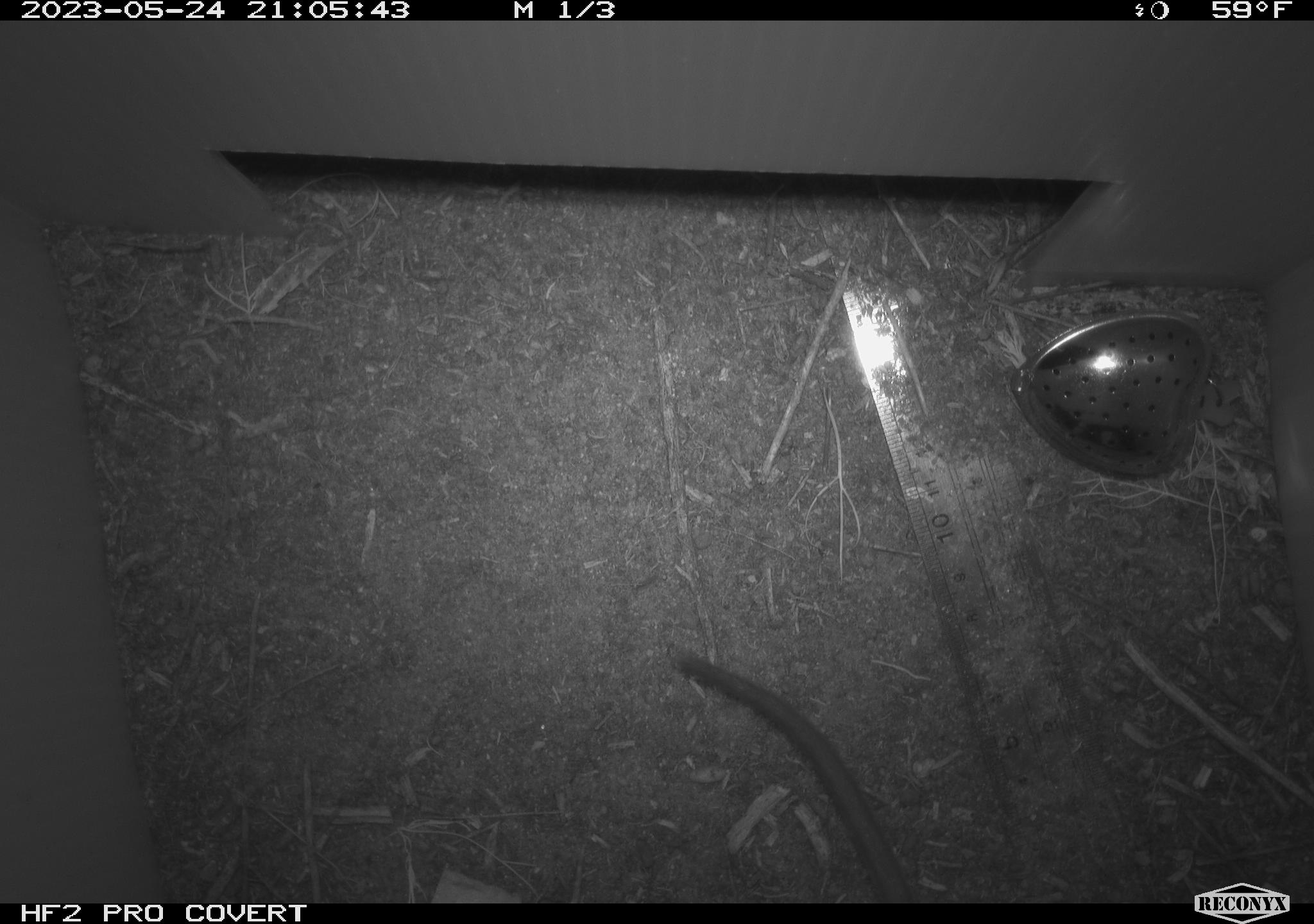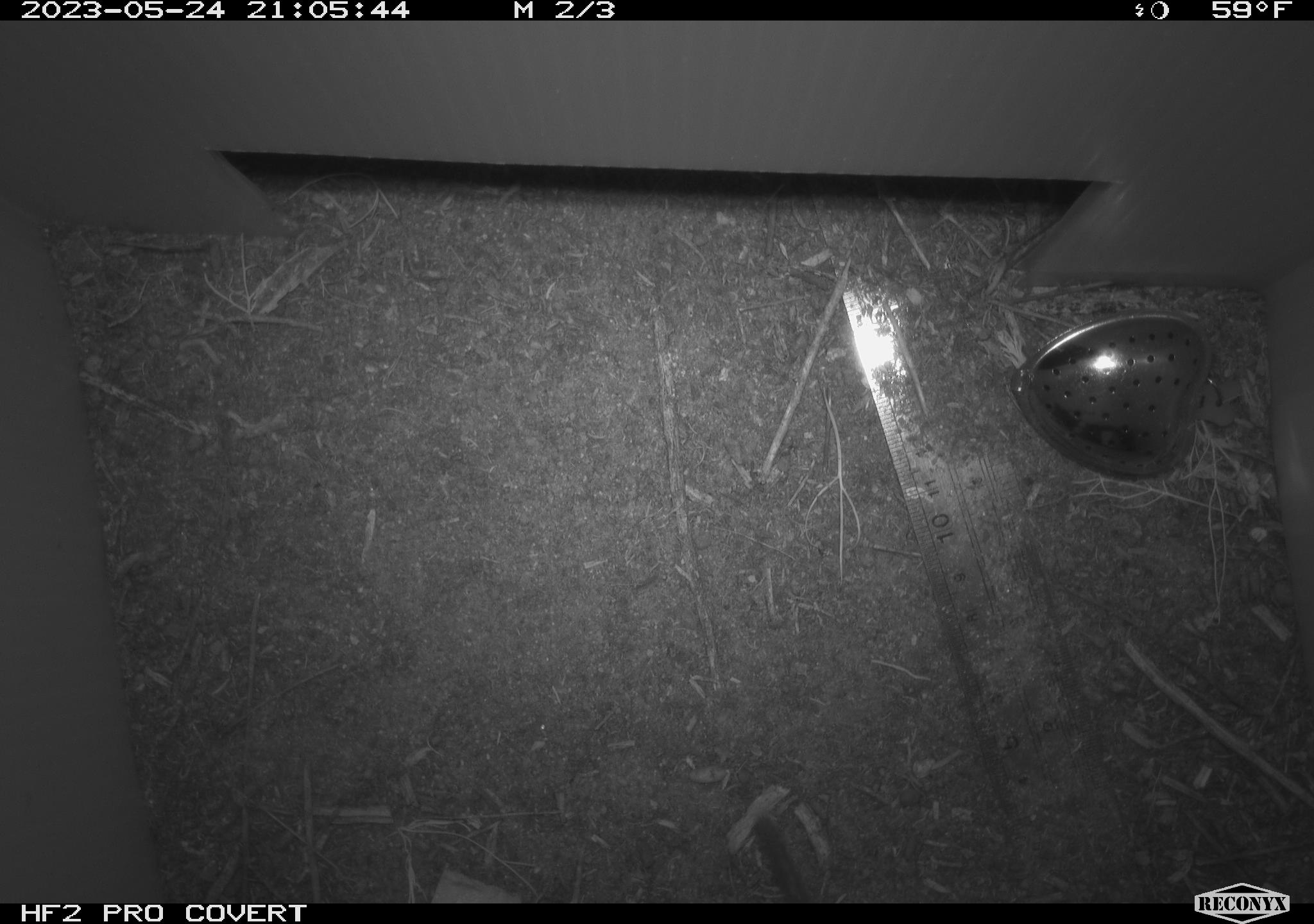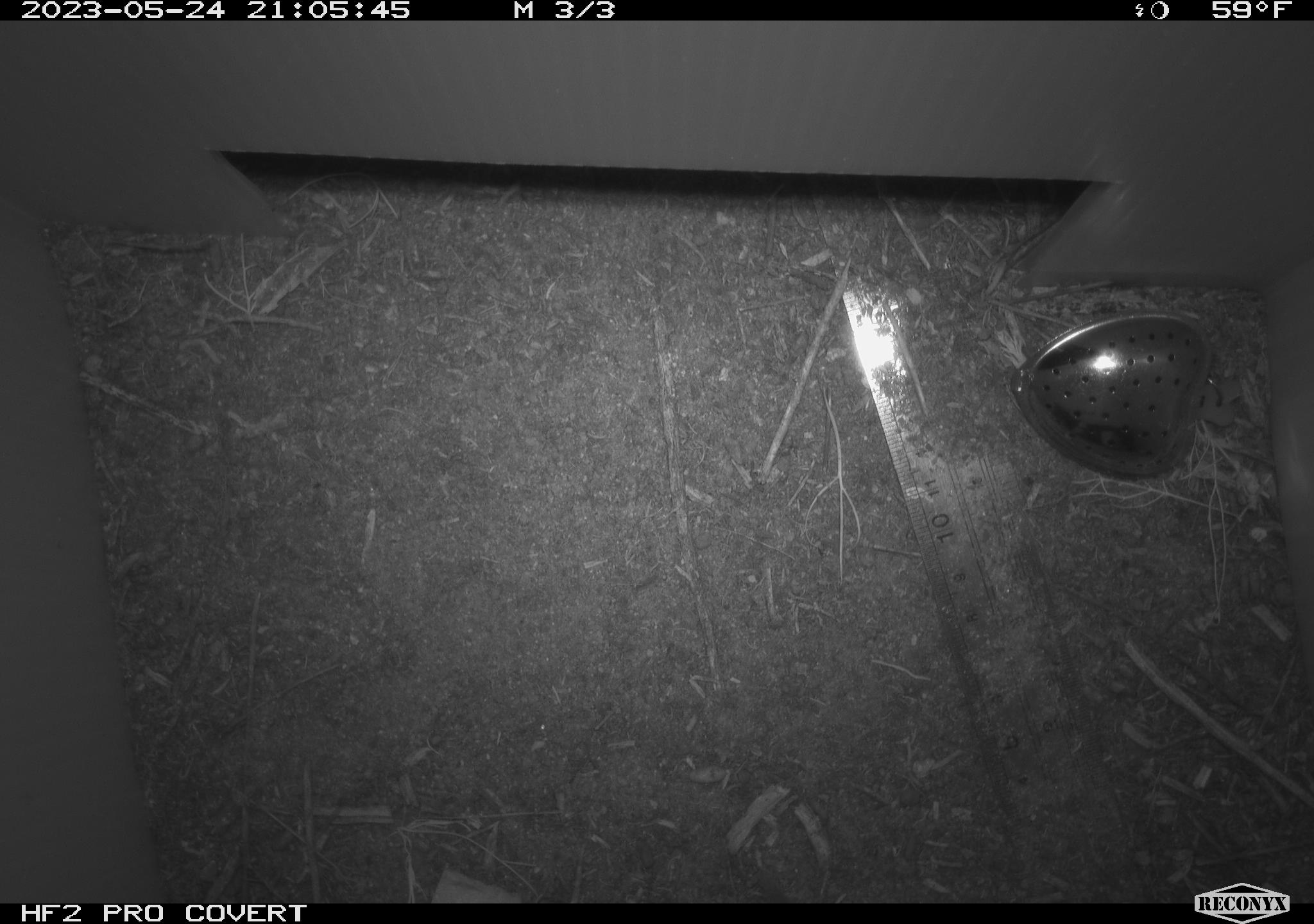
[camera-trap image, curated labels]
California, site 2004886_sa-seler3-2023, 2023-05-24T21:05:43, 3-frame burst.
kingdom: Animalia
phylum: Chordata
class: Mammalia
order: Rodentia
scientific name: Rodentia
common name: woodrat or rat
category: woodrat or rat species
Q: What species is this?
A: Woodrat or rat species (woodrat or rat) (Rodentia).